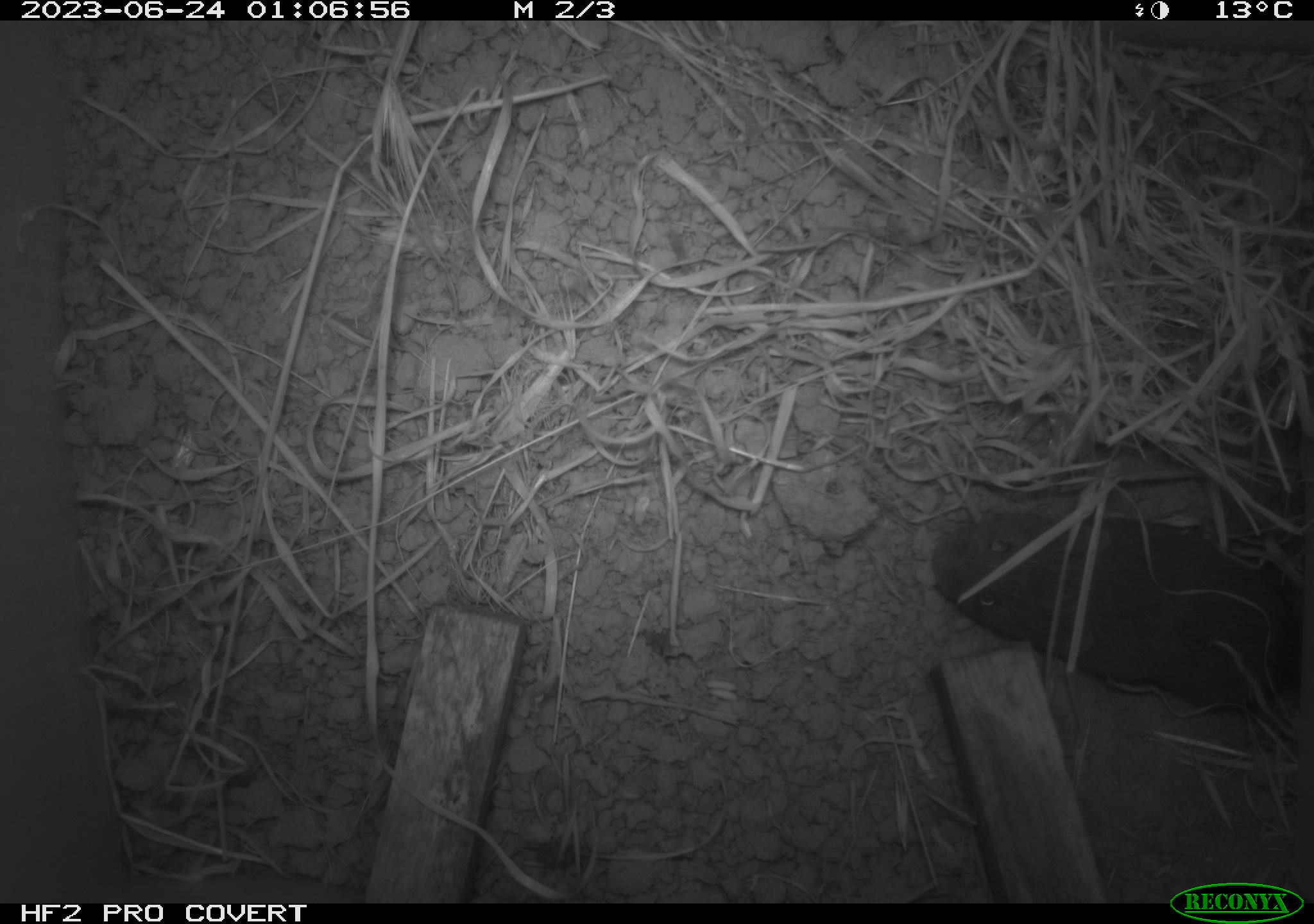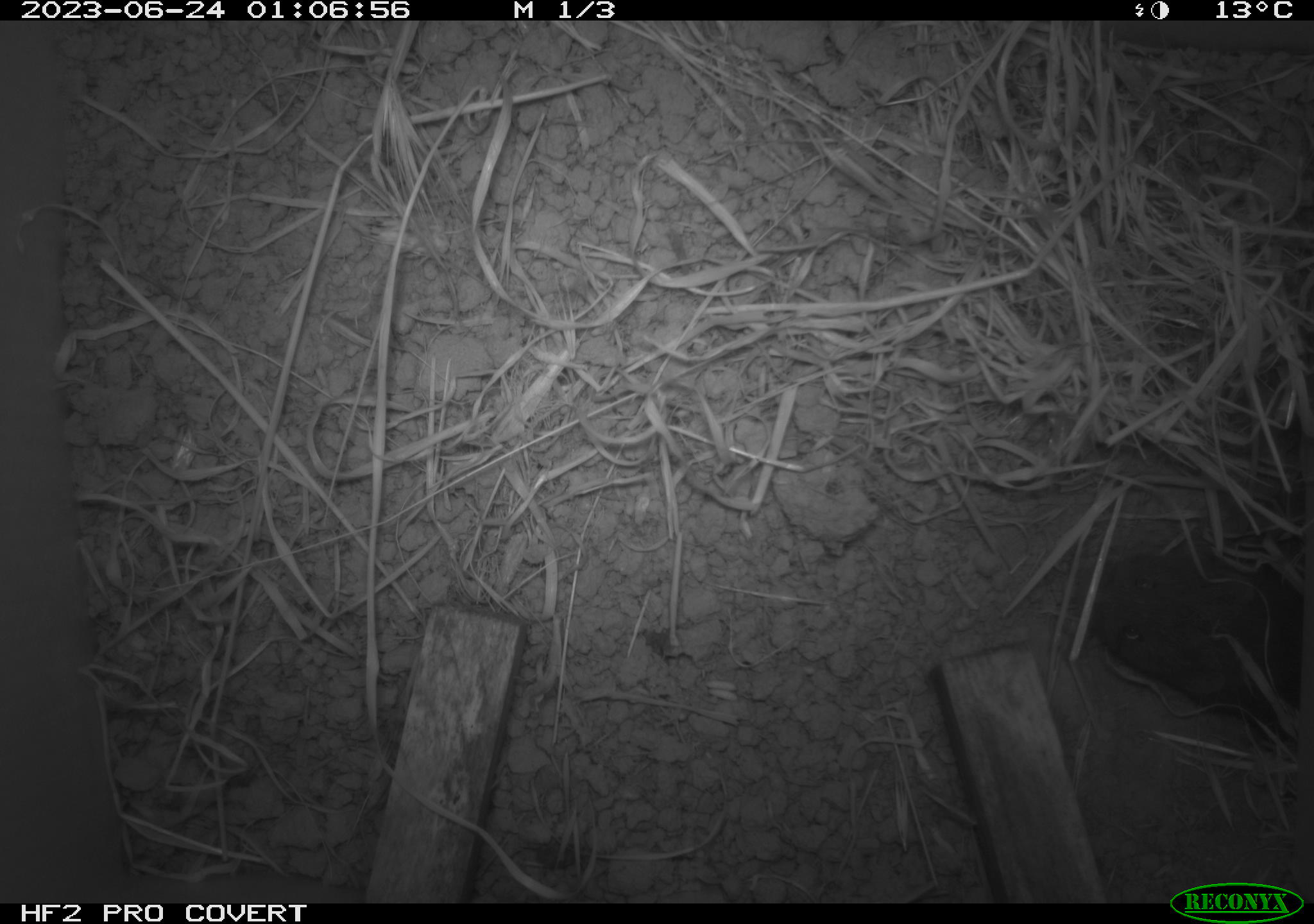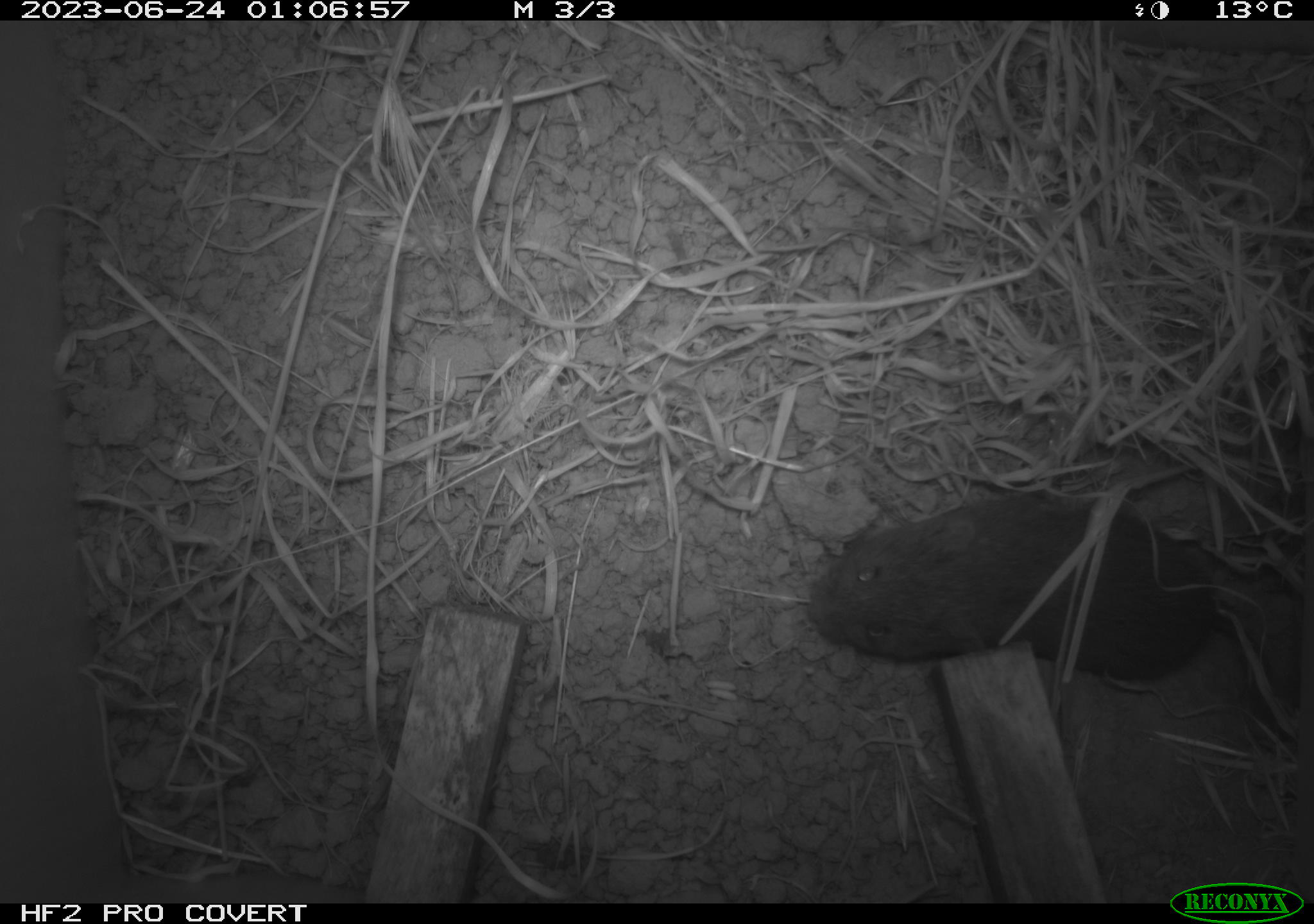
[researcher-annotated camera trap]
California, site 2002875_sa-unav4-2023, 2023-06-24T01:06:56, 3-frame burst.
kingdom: Animalia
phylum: Chordata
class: Mammalia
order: Rodentia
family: Cricetidae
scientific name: Arvicolinae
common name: voles, lemmings, and muskrats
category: arvicolinae subfamily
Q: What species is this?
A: Arvicolinae subfamily (voles, lemmings, and muskrats) (Arvicolinae).